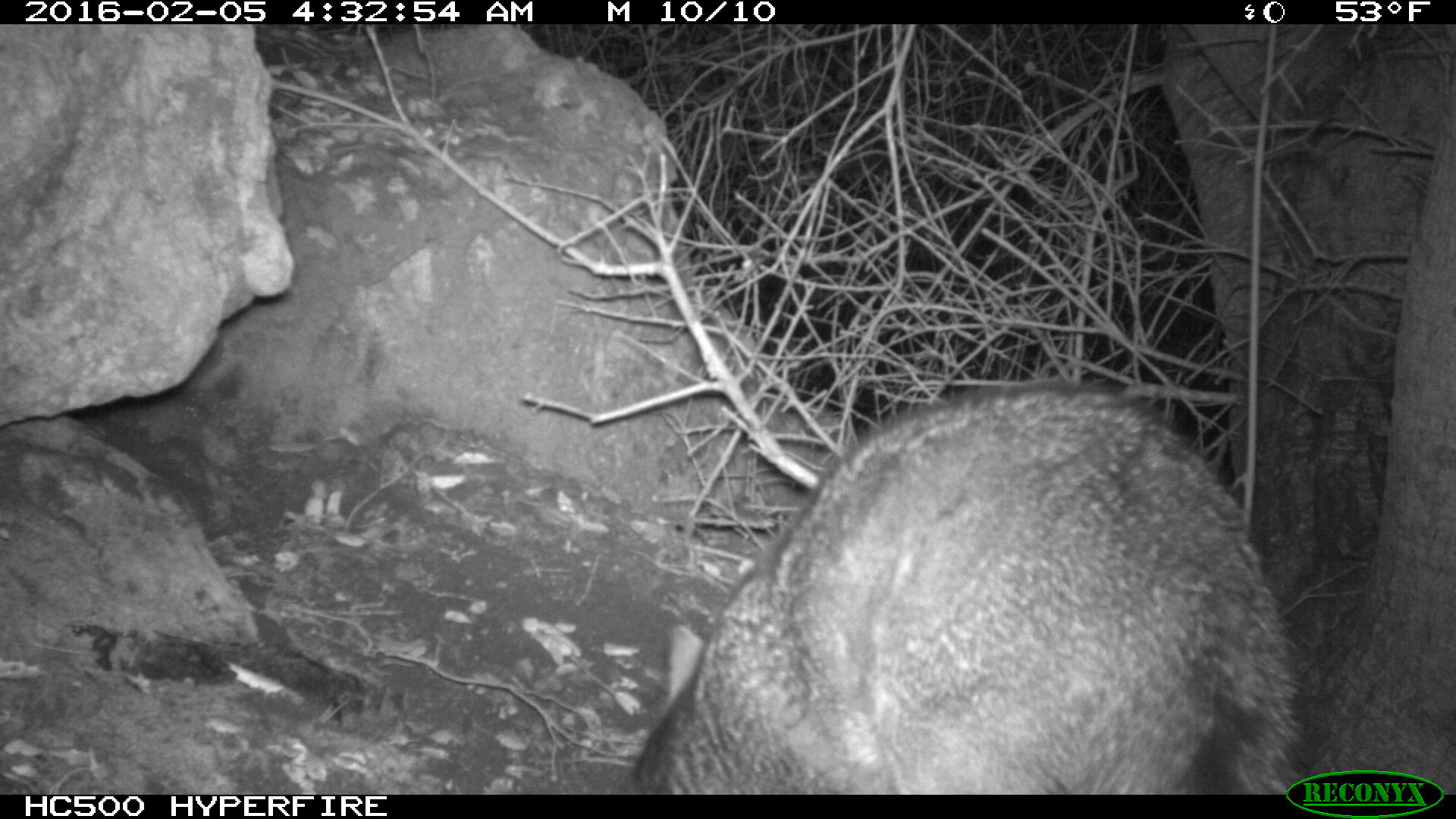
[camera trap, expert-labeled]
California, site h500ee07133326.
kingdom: Animalia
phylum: Chordata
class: Mammalia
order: Carnivora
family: Canidae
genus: Urocyon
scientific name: Urocyon littoralis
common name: island fox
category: fox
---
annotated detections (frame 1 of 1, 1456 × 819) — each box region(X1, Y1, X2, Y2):
fox: region(630, 383, 1298, 794)